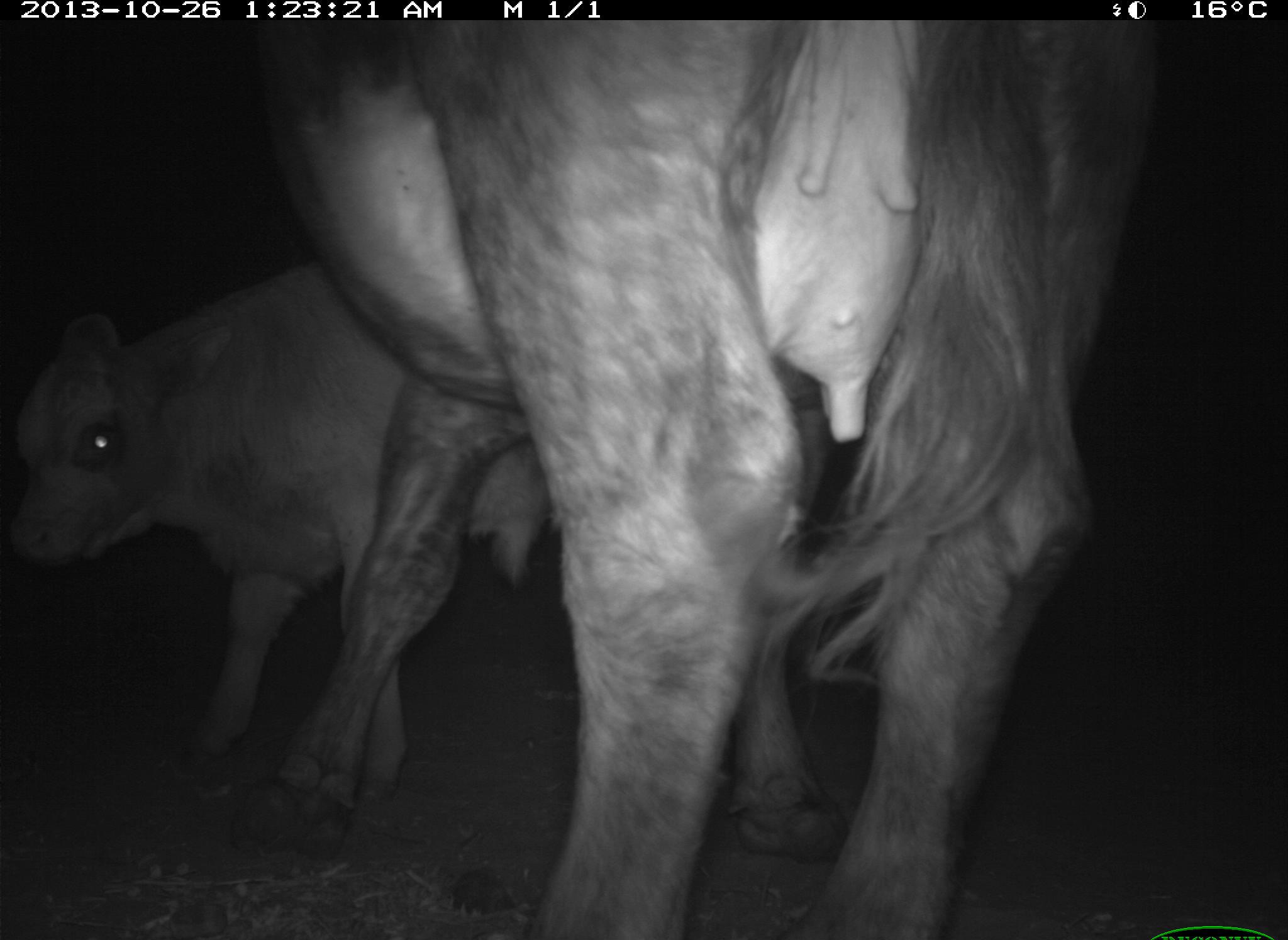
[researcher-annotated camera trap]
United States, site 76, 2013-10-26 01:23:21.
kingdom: Animalia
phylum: Chordata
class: Mammalia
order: Artiodactyla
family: Bovidae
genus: Bos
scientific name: Bos taurus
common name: cow